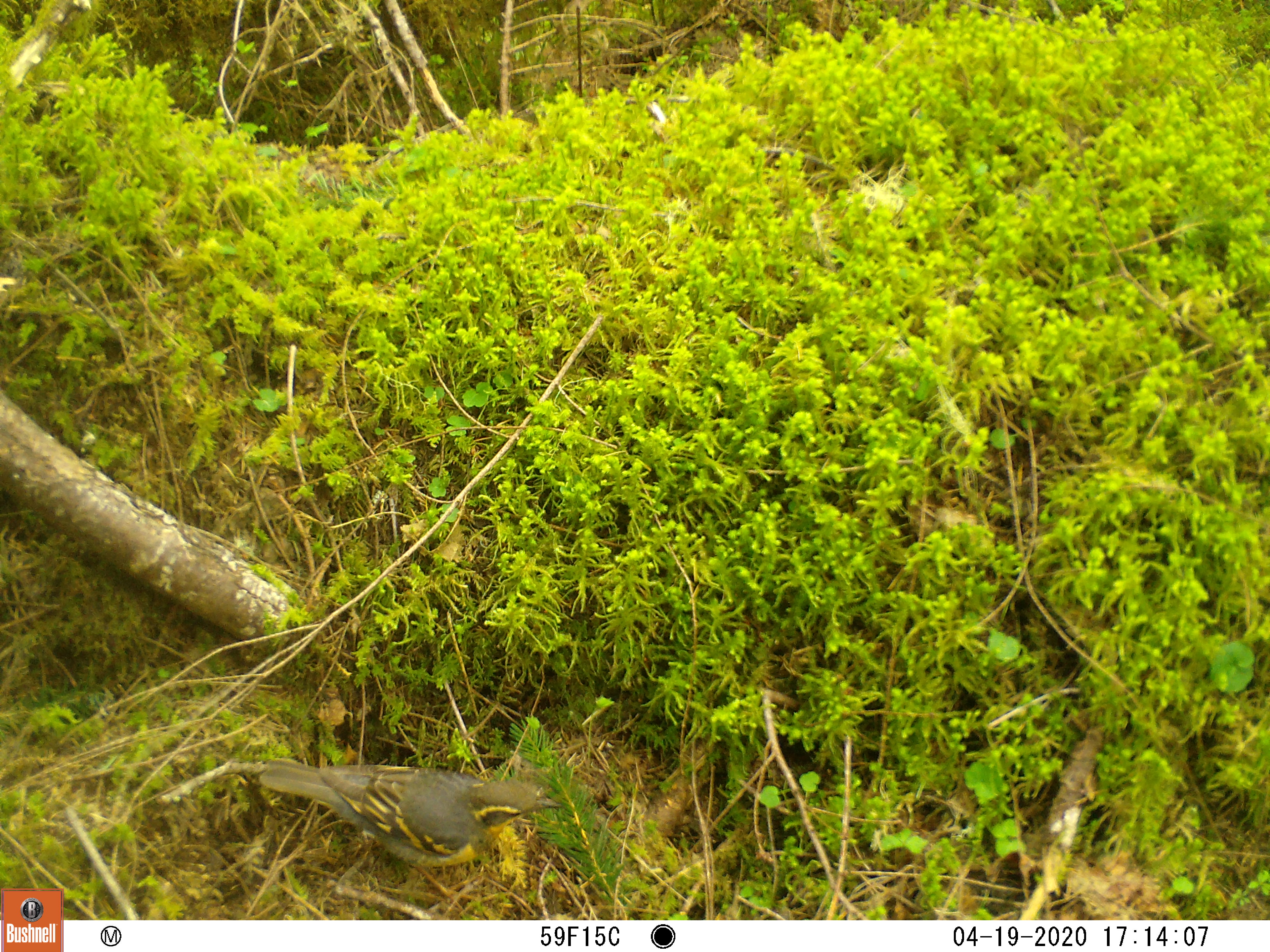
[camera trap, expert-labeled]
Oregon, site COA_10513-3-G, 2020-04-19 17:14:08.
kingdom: Animalia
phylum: Chordata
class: Aves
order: Passeriformes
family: Turdidae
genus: Ixoreus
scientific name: Ixoreus naevius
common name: varied thrush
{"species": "varied thrush (Ixoreus naevius)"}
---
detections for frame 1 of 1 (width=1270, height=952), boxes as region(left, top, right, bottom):
varied thrush: region(251, 753, 562, 873)